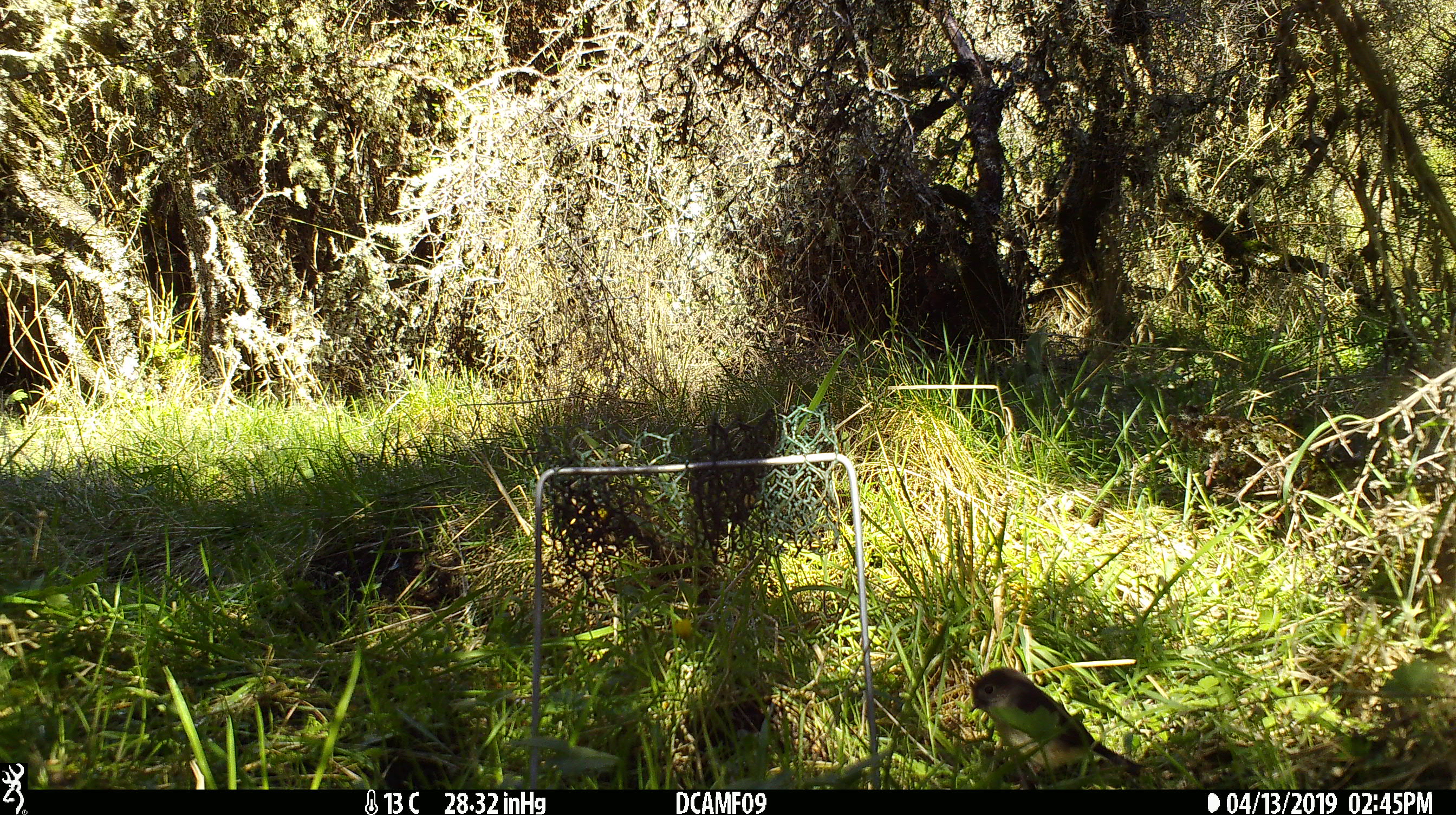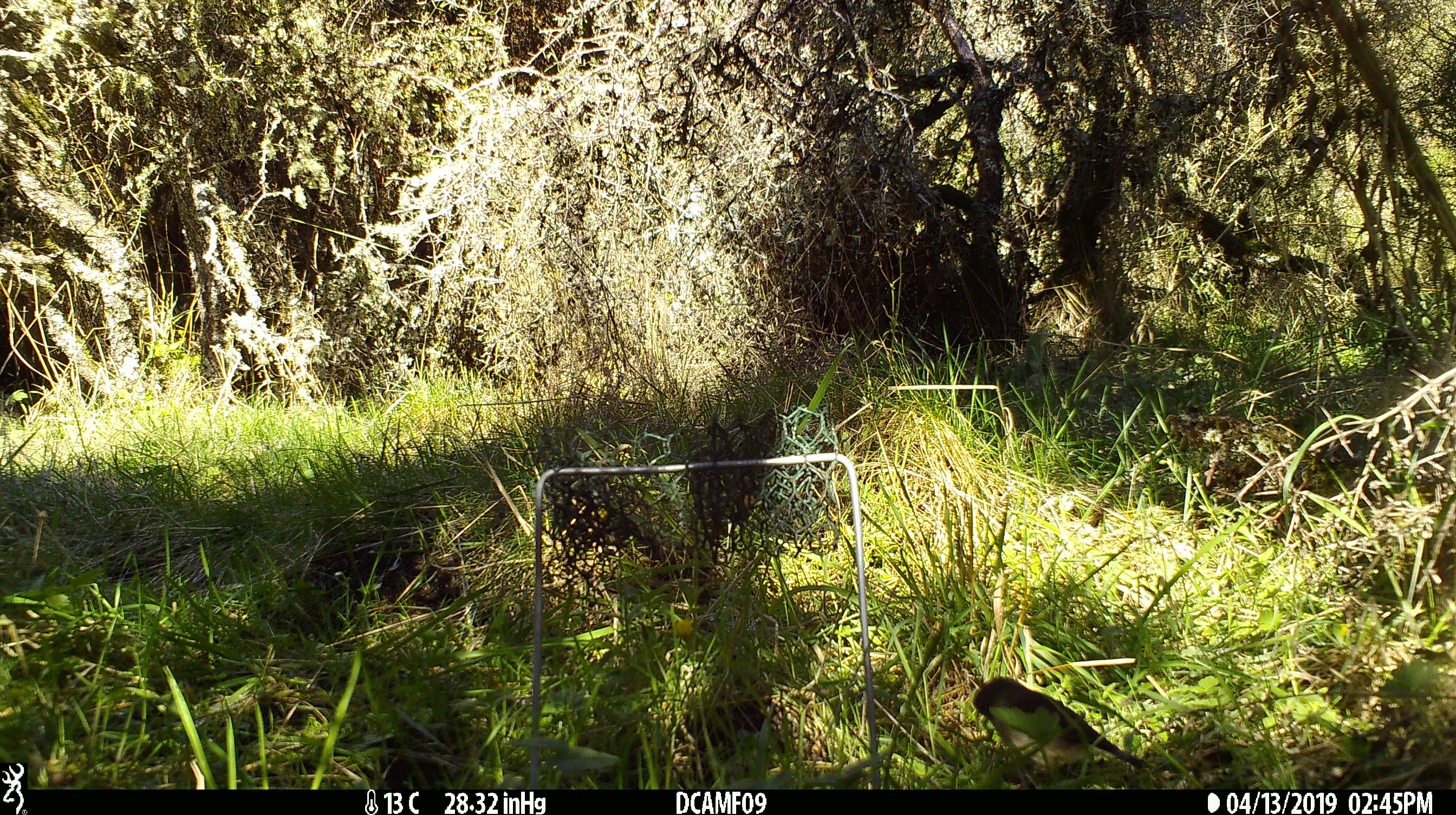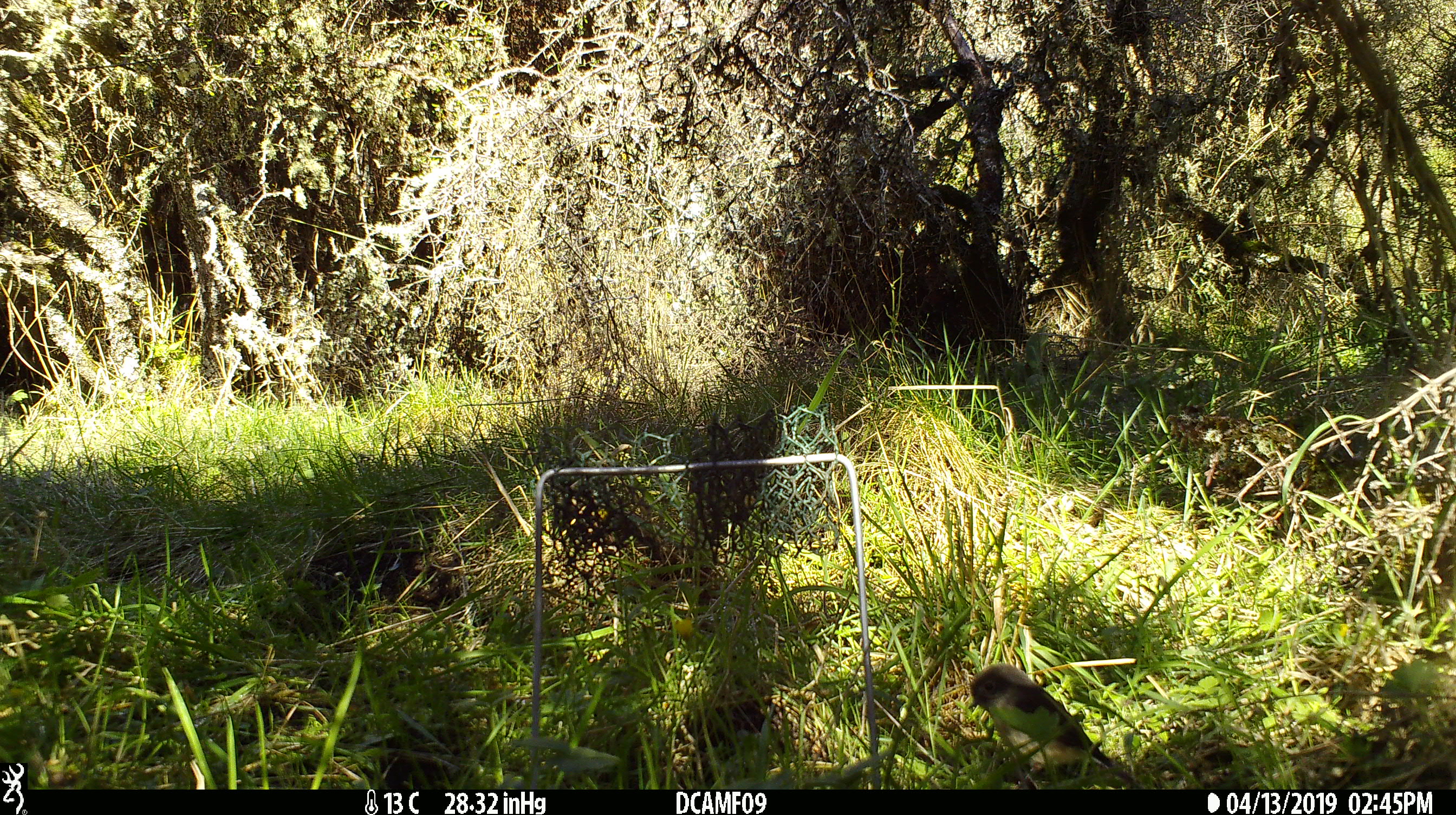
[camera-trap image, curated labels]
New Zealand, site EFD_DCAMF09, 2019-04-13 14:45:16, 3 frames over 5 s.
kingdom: Animalia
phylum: Chordata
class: Aves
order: Passeriformes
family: Petroicidae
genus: Petroica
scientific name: Petroica macrocephala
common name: tomtit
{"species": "tomtit (Petroica macrocephala)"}